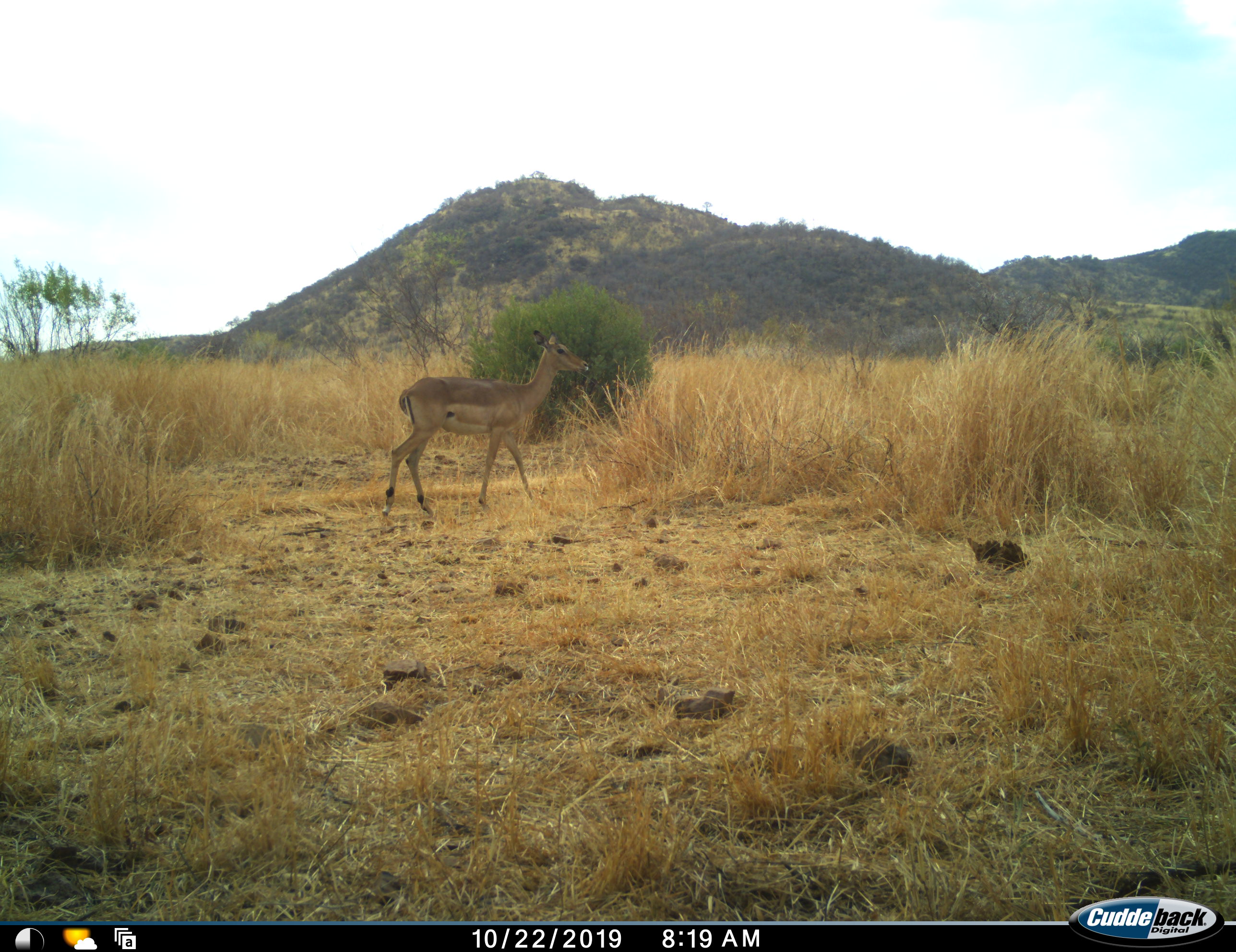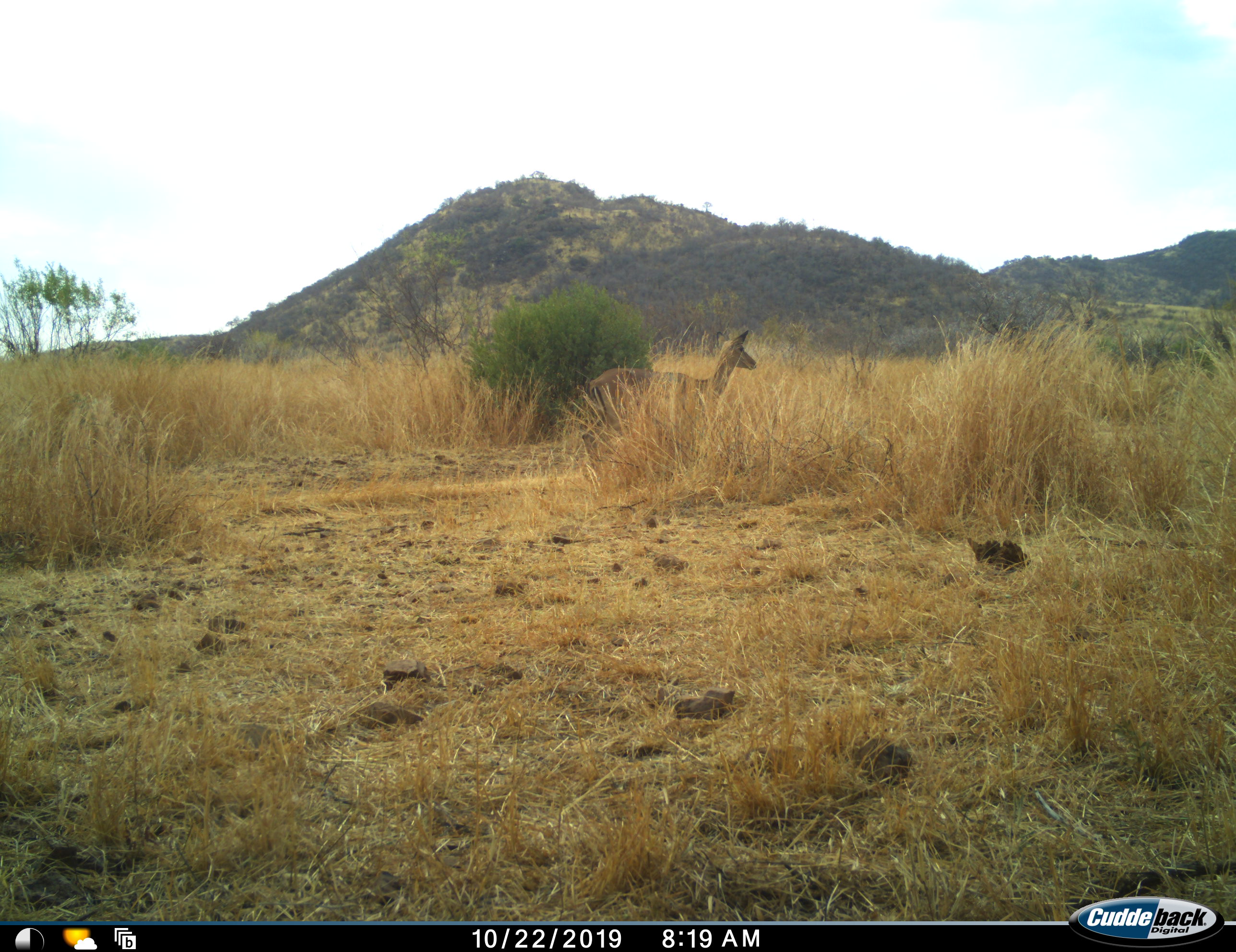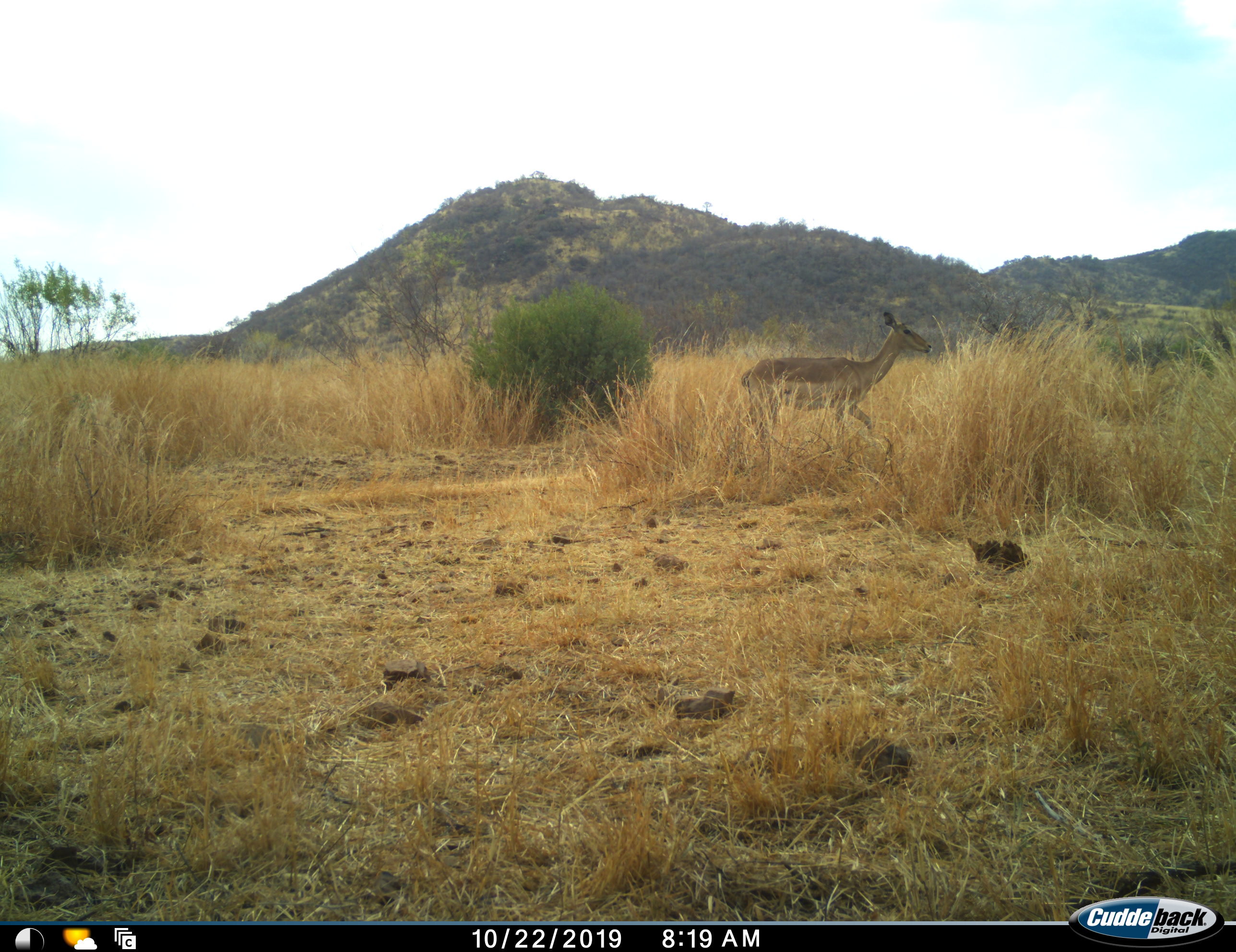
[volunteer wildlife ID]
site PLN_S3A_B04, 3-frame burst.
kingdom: Animalia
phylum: Chordata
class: Mammalia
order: Artiodactyla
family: Bovidae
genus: Aepyceros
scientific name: Aepyceros melampus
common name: impala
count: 1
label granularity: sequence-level